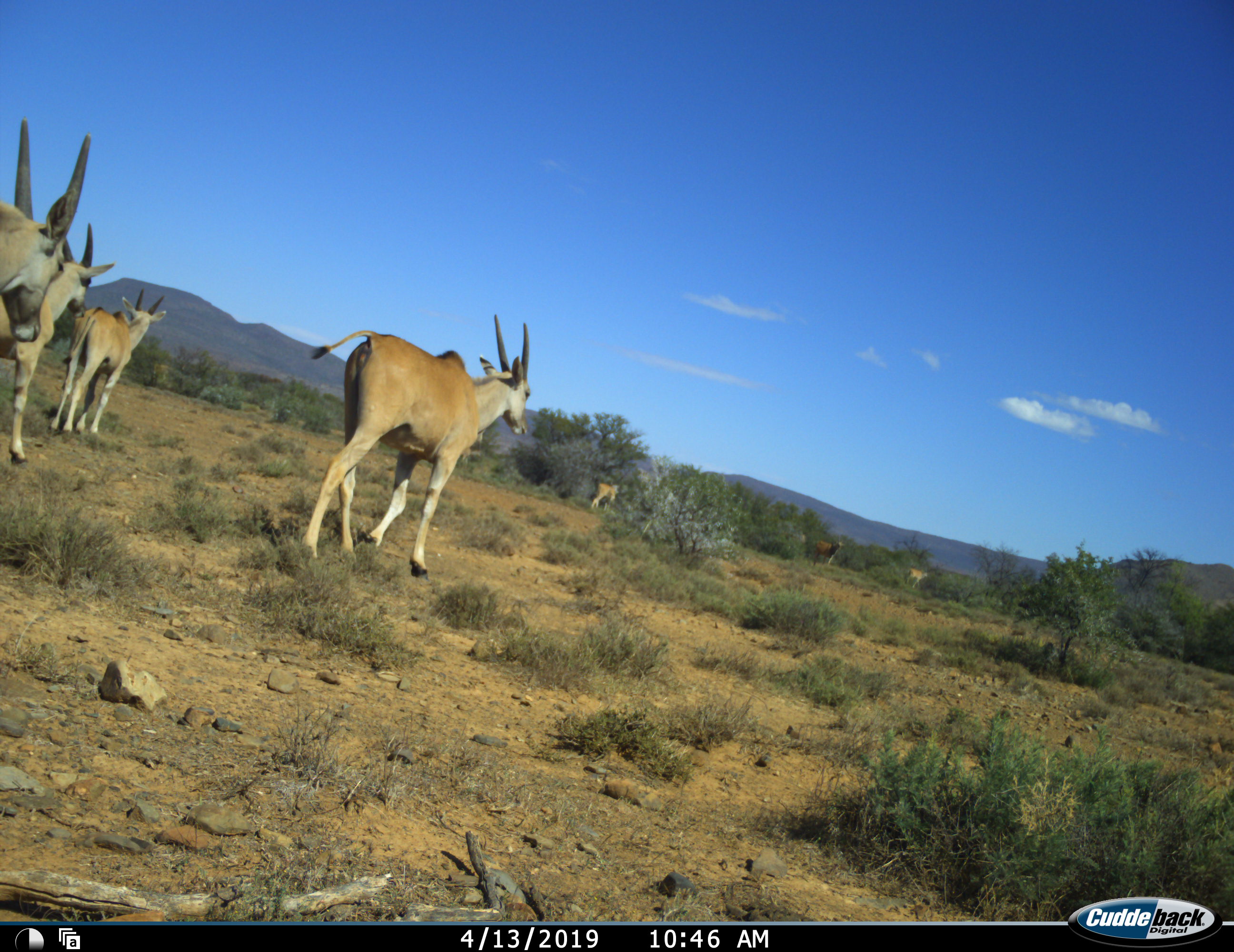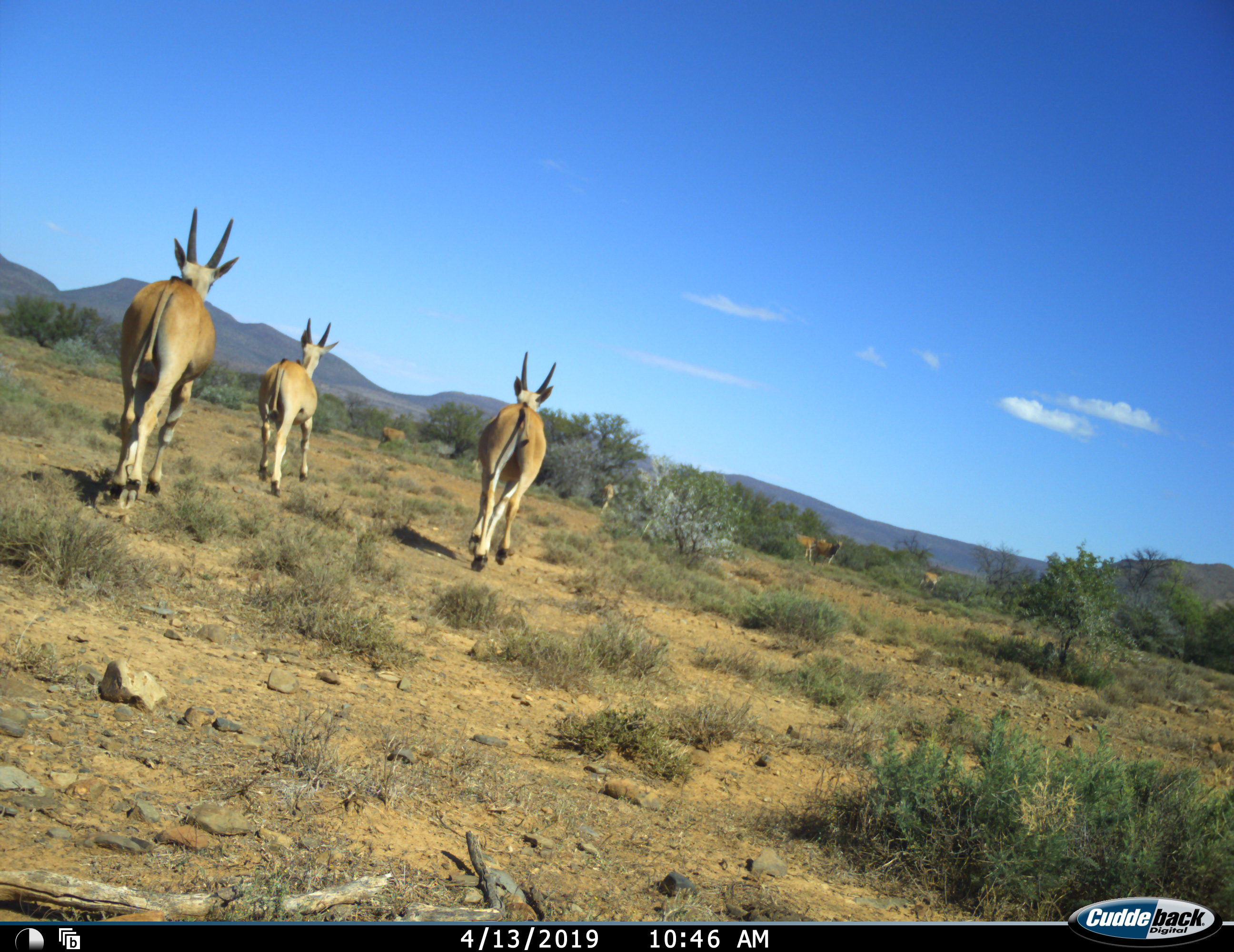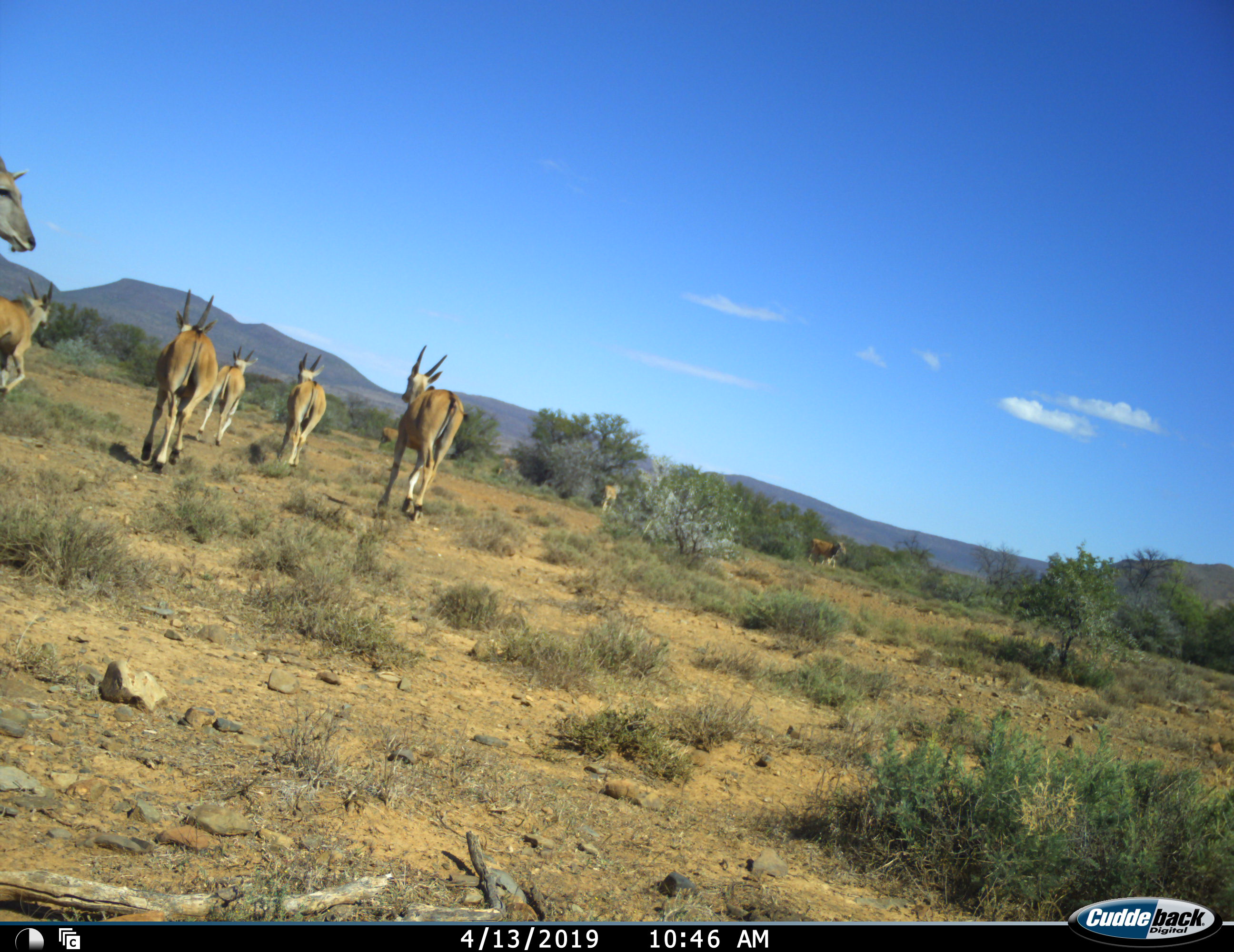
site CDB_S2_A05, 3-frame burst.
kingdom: Animalia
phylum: Chordata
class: Mammalia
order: Artiodactyla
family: Bovidae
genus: Tragelaphus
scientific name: Tragelaphus oryx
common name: eland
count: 9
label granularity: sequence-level